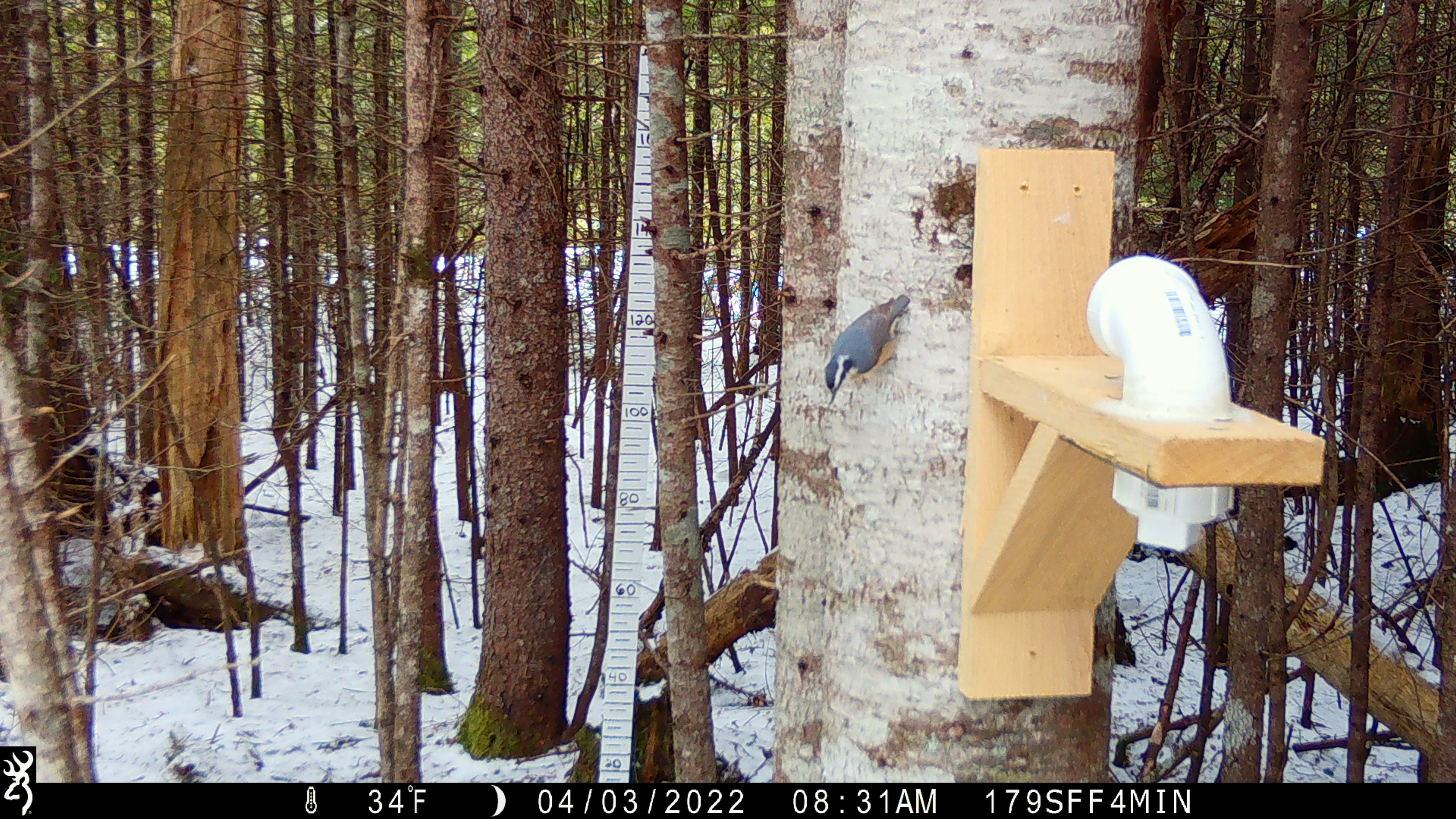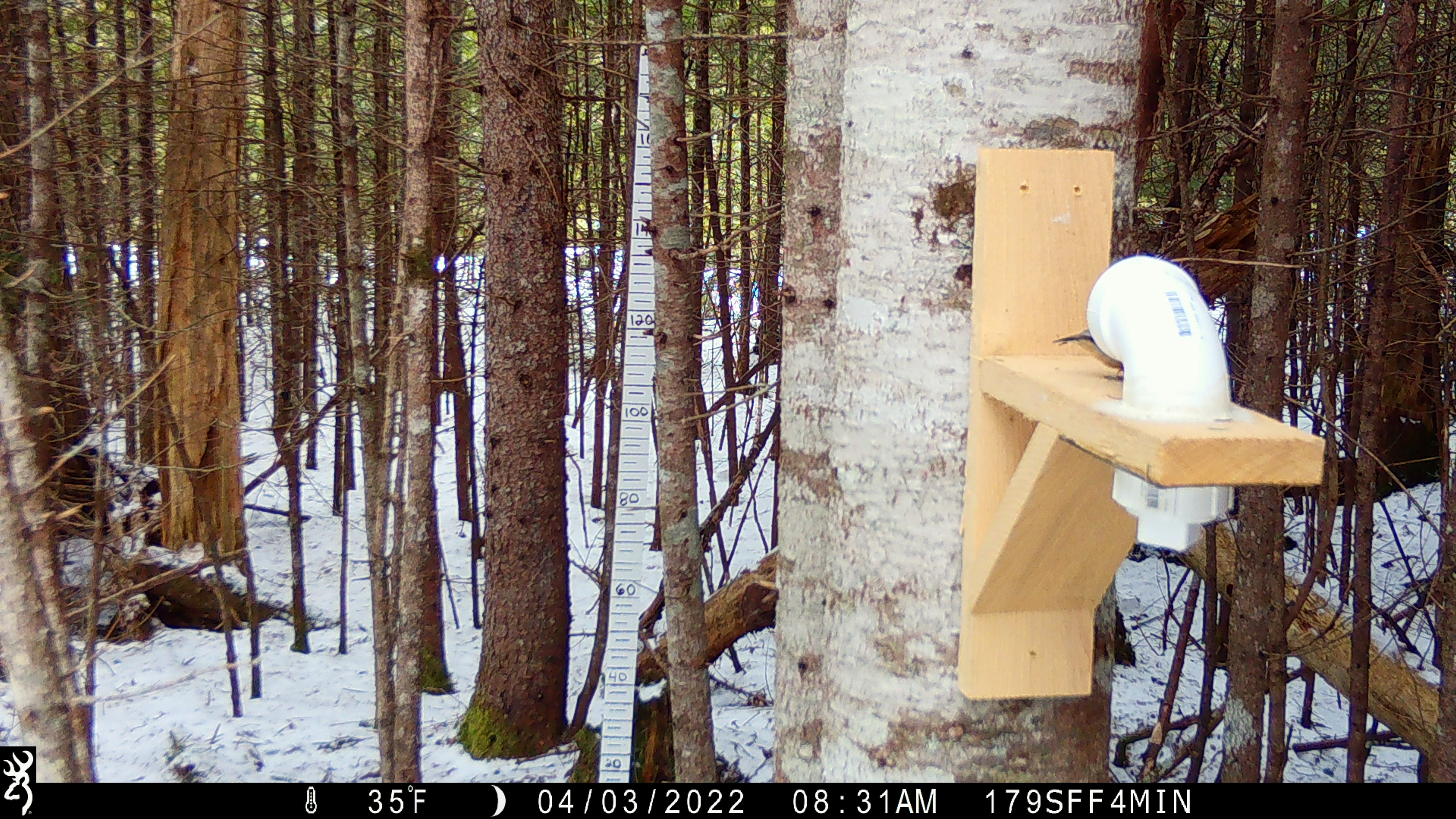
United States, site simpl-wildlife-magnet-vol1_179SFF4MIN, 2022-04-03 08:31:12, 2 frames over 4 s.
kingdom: Animalia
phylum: Chordata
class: Aves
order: Passeriformes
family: Sittidae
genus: Sitta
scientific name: Sitta canadensis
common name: red-breasted nuthatch